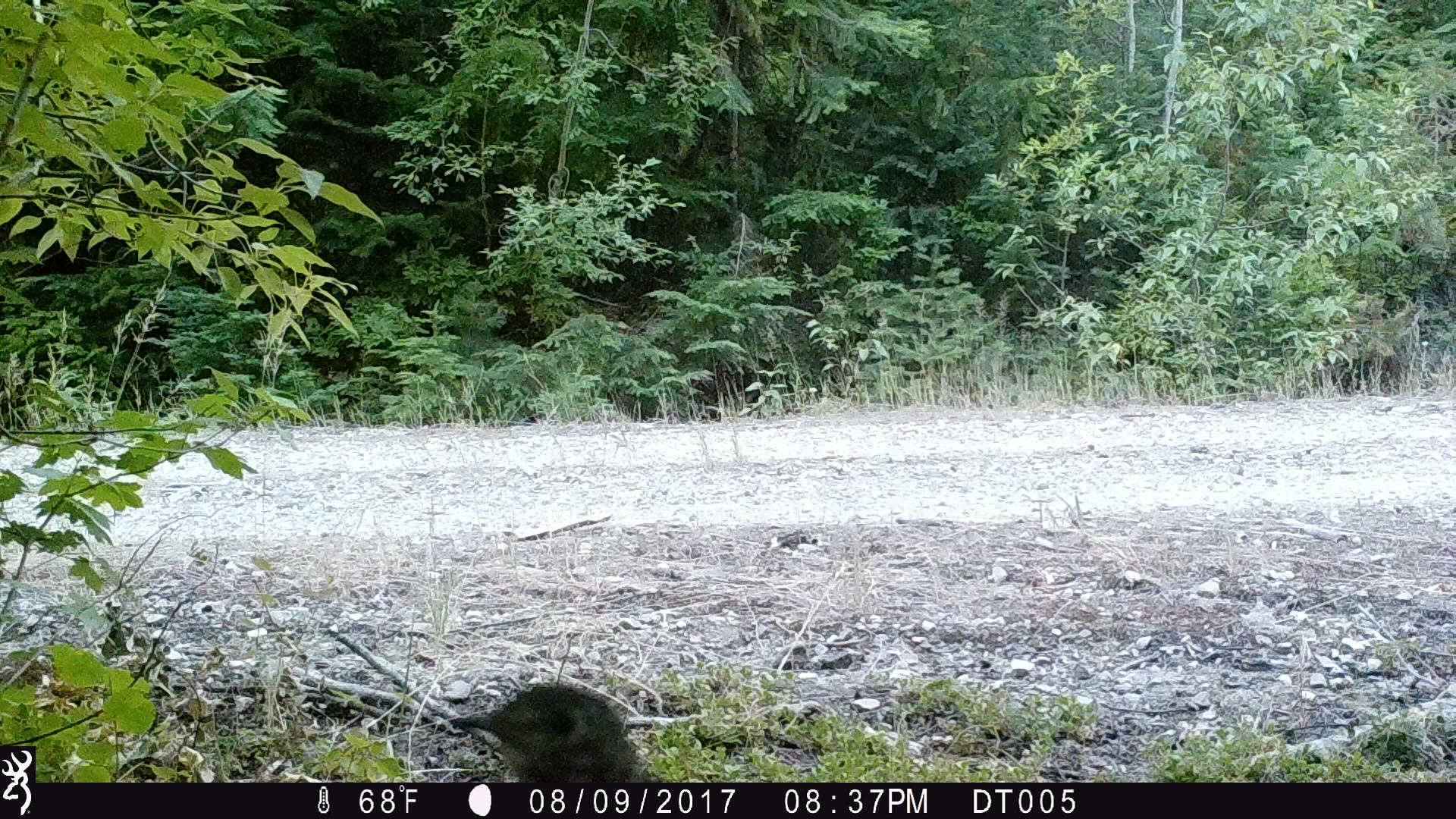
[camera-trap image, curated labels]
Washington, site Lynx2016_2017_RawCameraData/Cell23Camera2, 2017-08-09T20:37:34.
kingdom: Animalia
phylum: Chordata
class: Aves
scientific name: Aves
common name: birds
Aves (birds). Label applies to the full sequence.